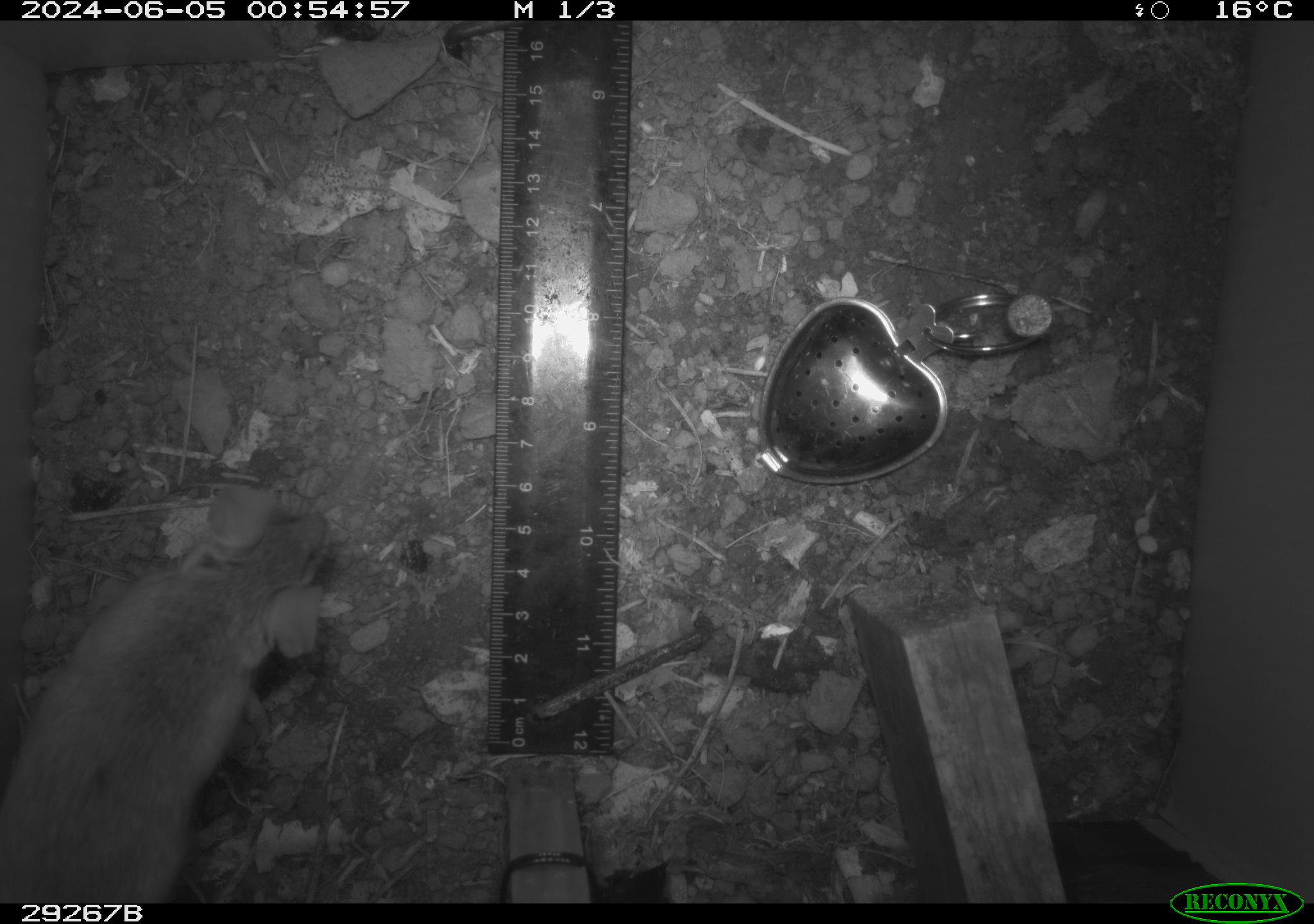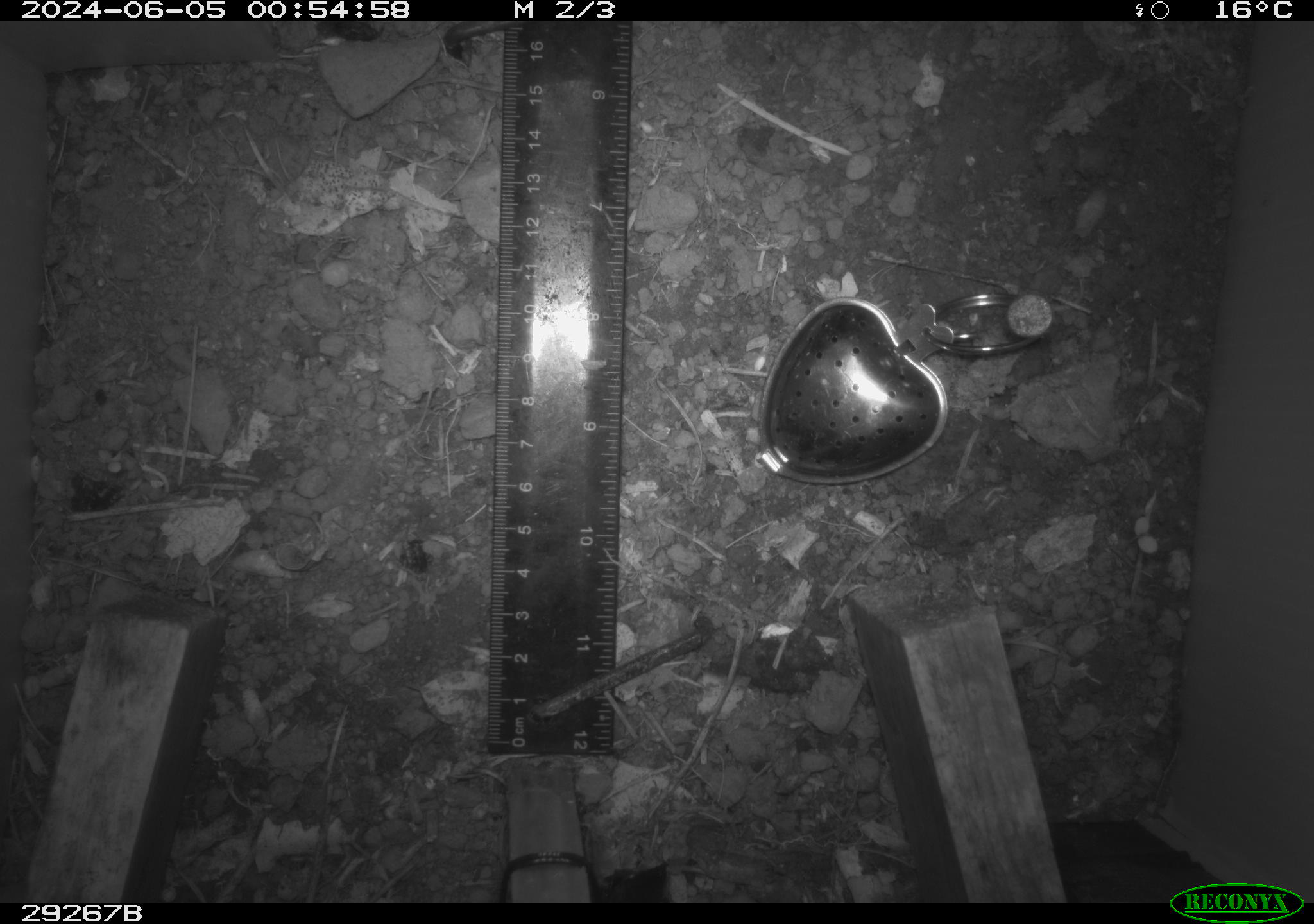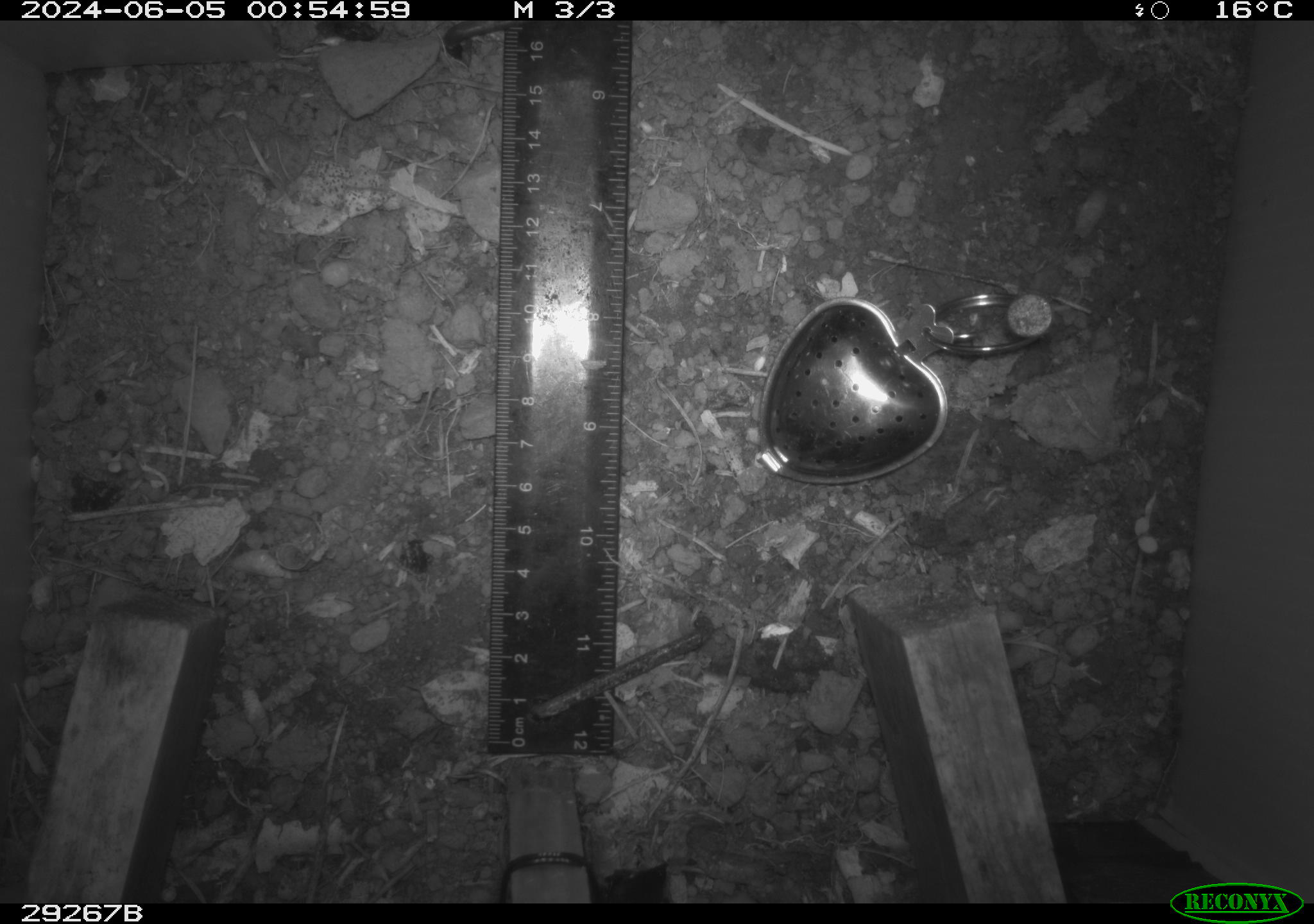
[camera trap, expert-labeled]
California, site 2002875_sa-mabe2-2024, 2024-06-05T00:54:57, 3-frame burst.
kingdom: Animalia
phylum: Chordata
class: Mammalia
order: Rodentia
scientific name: Rodentia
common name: mouse species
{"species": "mouse species (Rodentia)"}